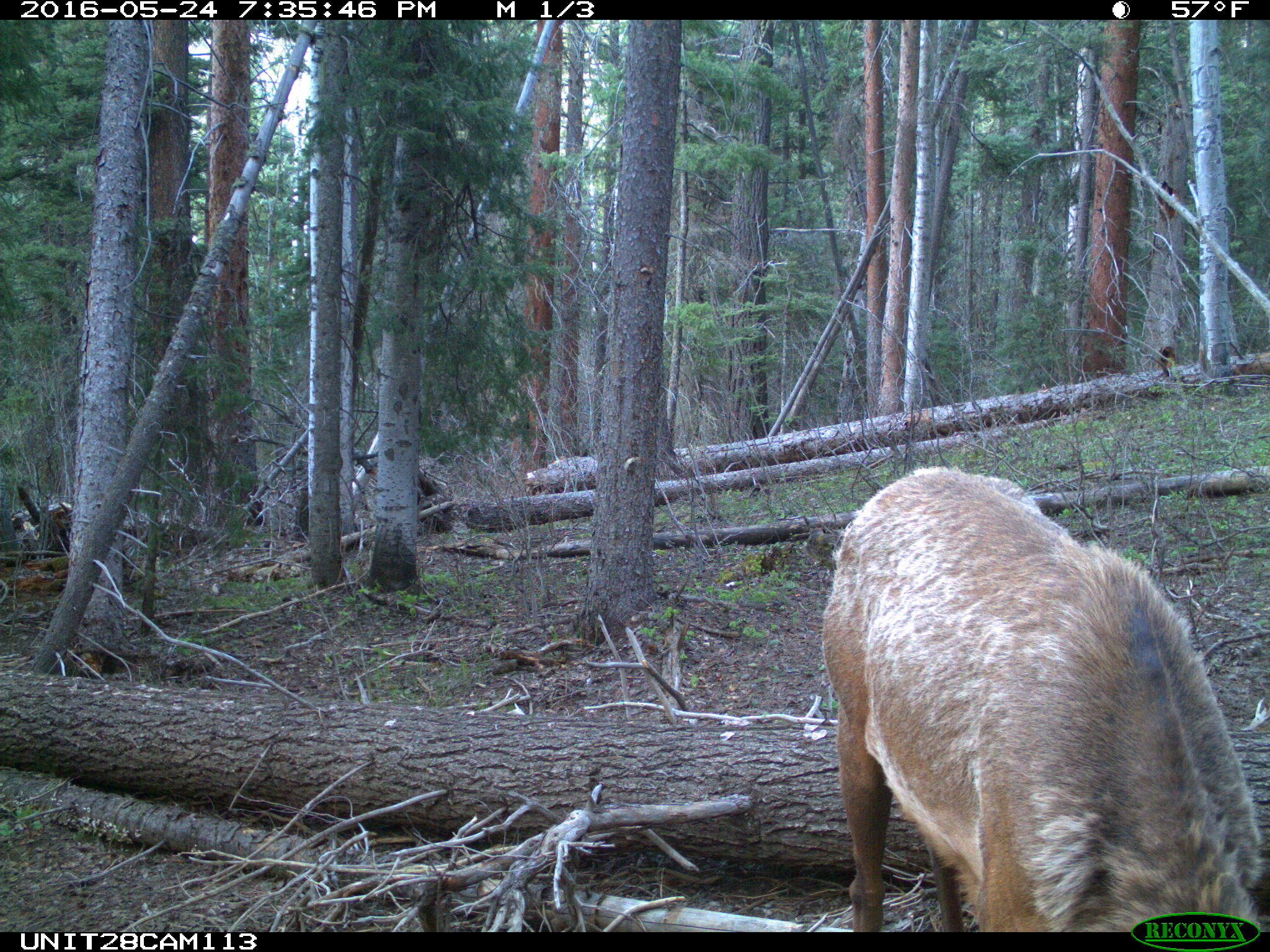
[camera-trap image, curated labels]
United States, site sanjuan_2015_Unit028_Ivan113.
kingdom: Animalia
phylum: Chordata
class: Mammalia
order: Artiodactyla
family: Cervidae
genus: Cervus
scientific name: Cervus elaphus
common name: red deer